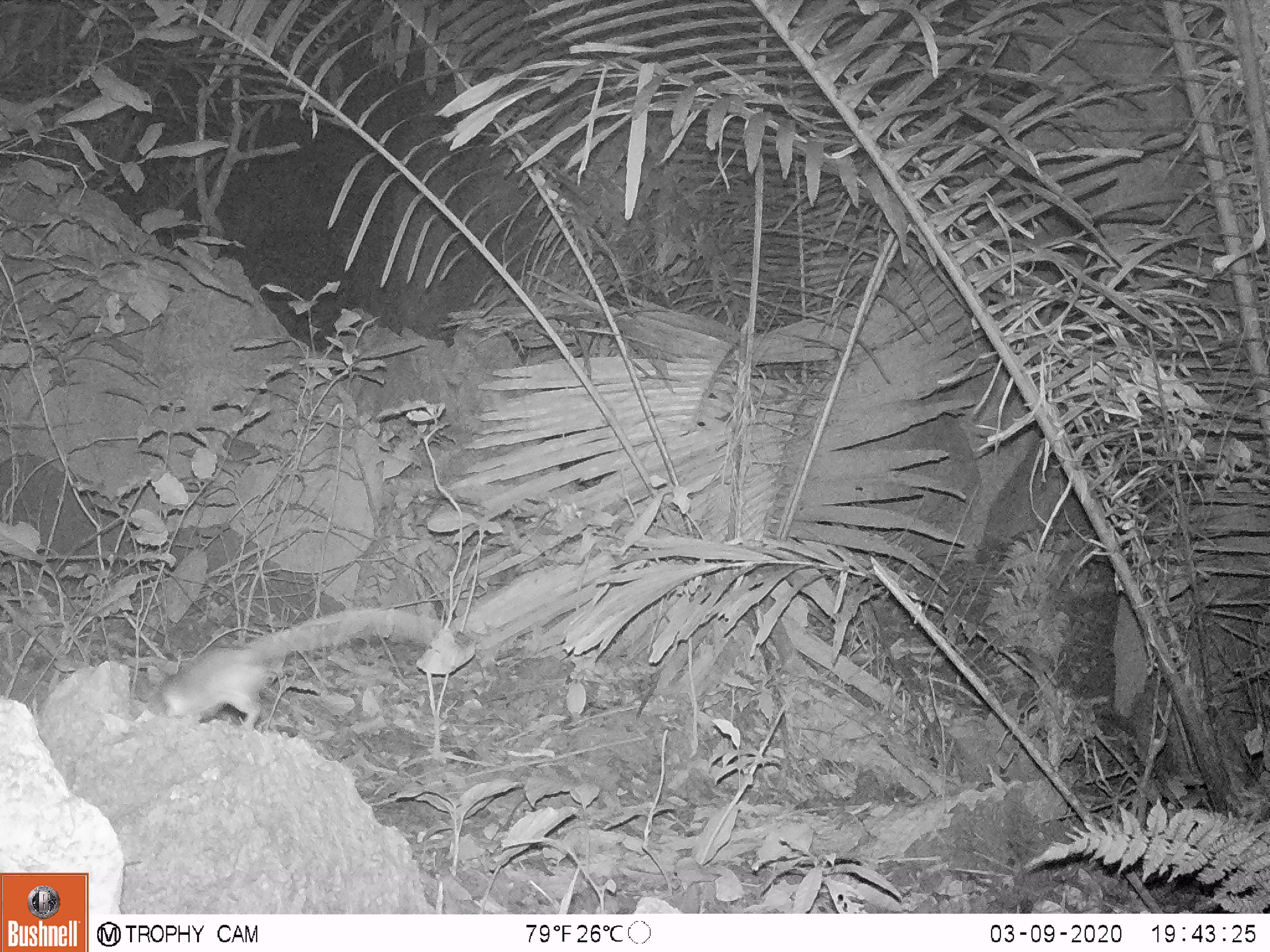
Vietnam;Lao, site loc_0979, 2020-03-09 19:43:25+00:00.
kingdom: Animalia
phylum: Chordata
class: Mammalia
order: Rodentia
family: Muridae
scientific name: Muridae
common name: old-world mice and rats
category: unidentified murid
Unidentified murid (old-world mice and rats) (Muridae). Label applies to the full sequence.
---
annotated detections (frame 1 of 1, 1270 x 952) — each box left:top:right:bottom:
unidentified murid: 135:604:440:740